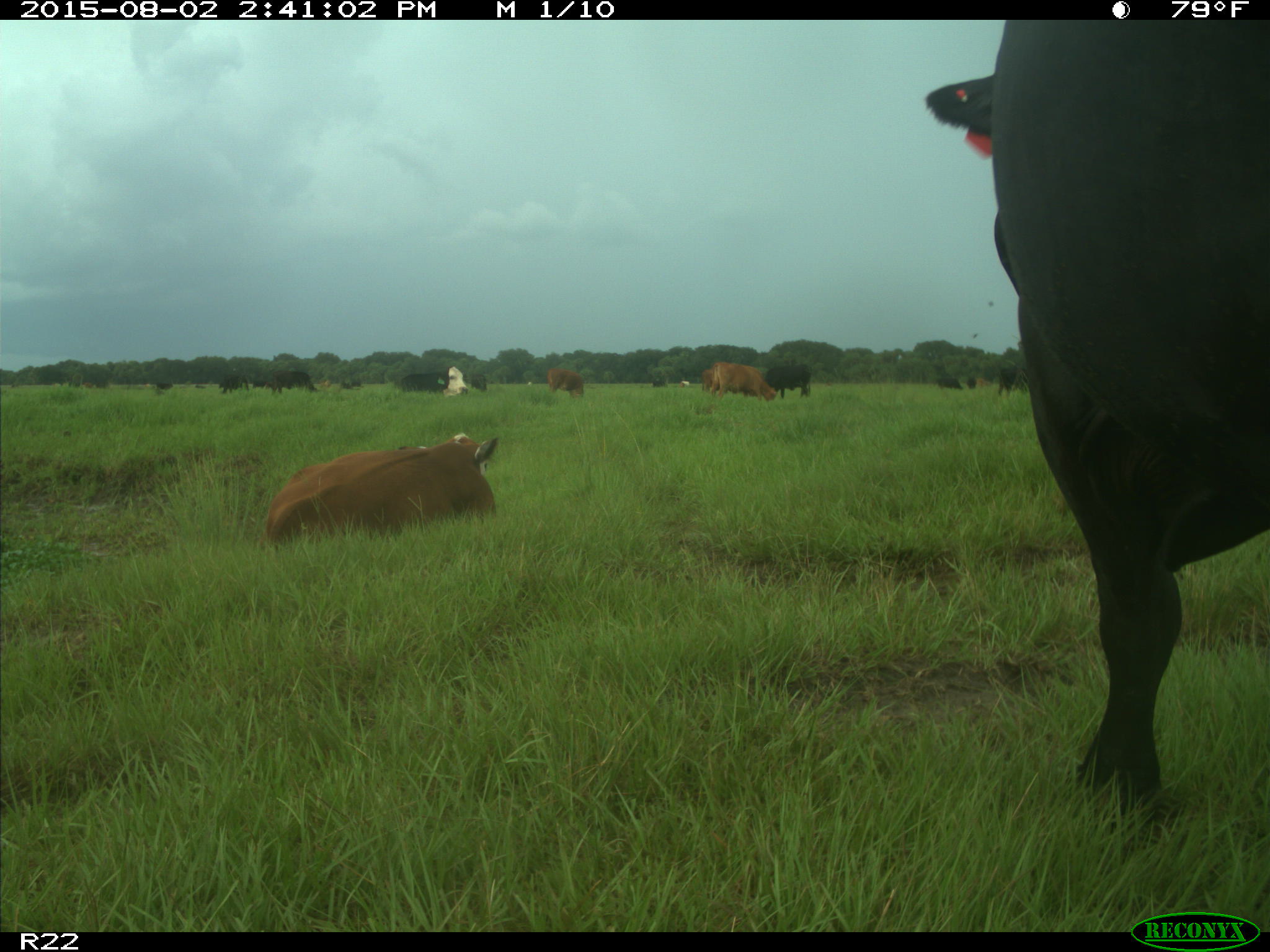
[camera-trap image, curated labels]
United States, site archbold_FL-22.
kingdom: Animalia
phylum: Chordata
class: Mammalia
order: Artiodactyla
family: Bovidae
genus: Bos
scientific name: Bos taurus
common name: domestic cow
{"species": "Bos taurus (domestic cow)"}